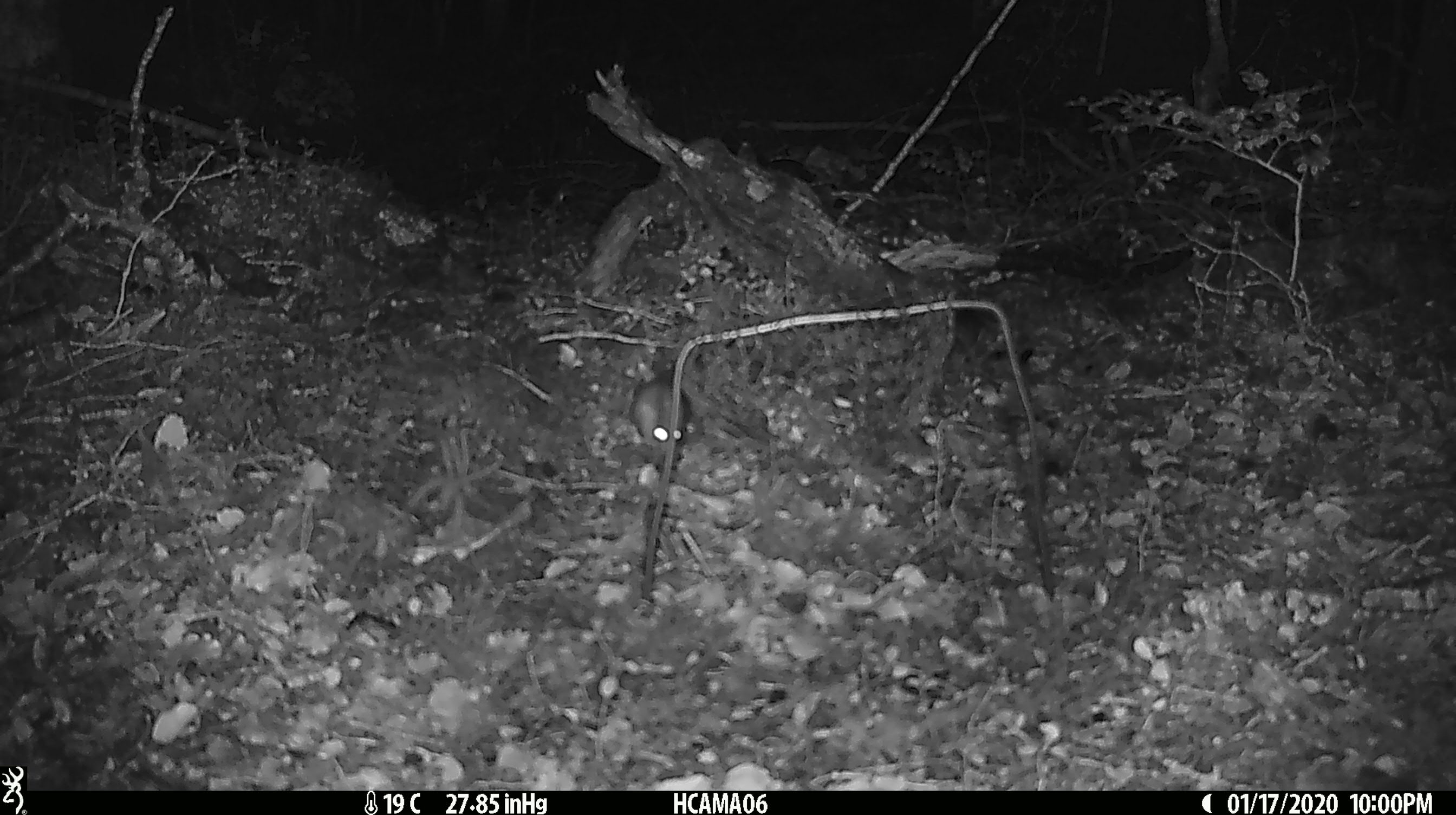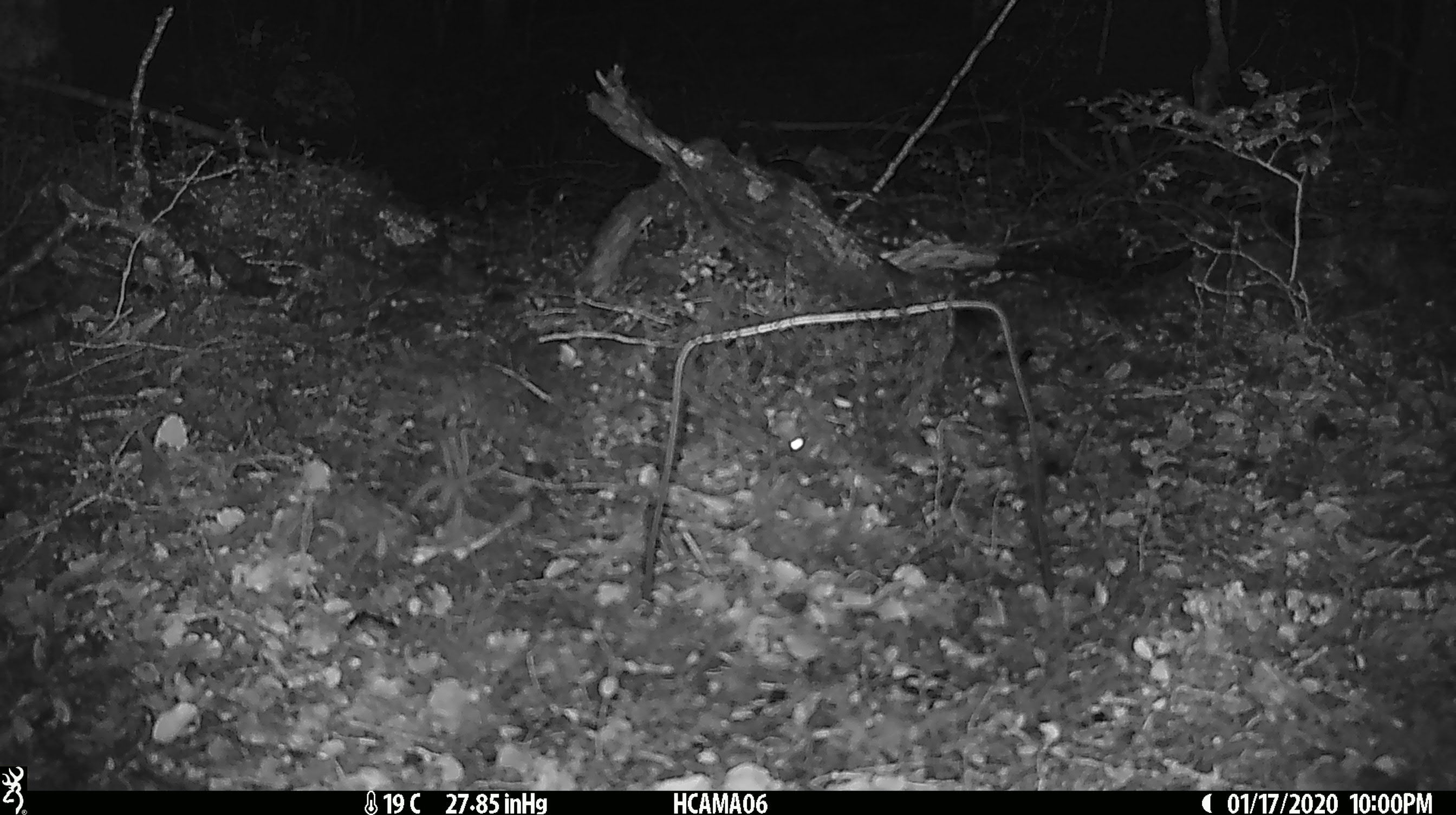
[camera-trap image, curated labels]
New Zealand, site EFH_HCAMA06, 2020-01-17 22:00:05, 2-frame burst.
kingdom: Animalia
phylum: Chordata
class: Mammalia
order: Rodentia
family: Muridae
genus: Mus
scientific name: Mus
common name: mouse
Mouse (Mus).